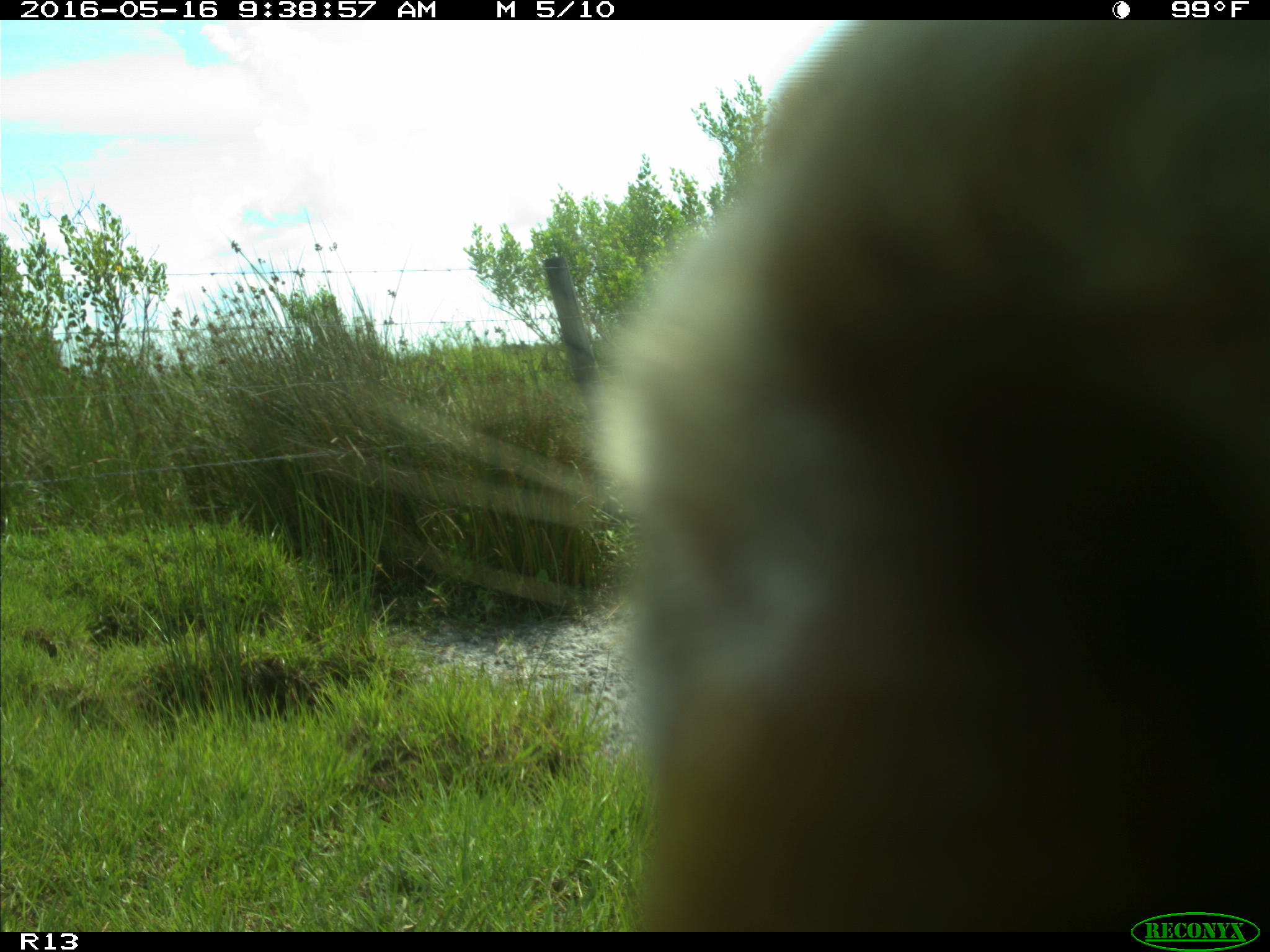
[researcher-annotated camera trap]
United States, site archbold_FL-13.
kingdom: Animalia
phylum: Chordata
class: Mammalia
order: Artiodactyla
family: Bovidae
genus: Bos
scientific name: Bos taurus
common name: domestic cow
Bos taurus (domestic cow).